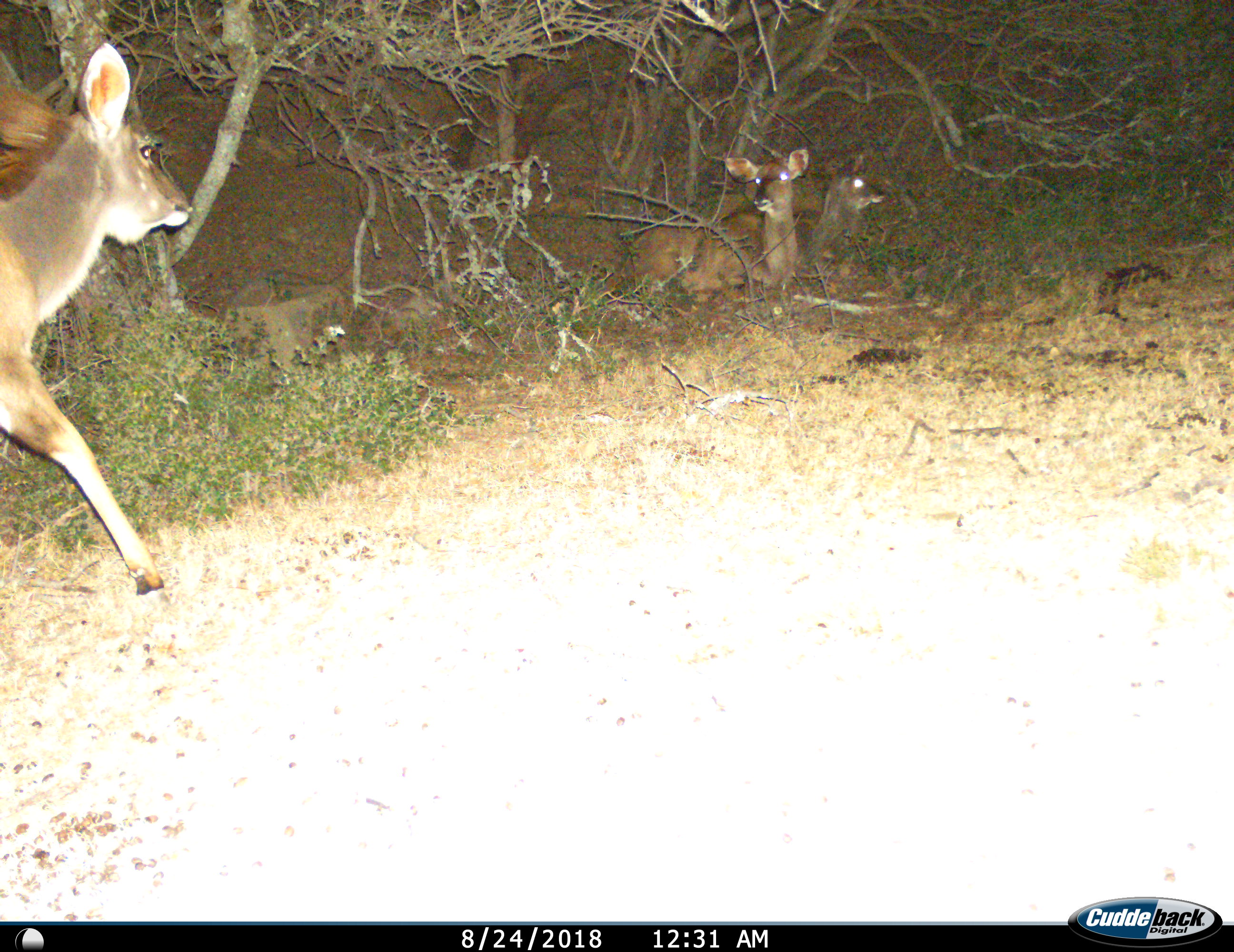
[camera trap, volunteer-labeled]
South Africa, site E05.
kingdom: Animalia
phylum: Chordata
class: Mammalia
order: Artiodactyla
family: Bovidae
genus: Tragelaphus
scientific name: Tragelaphus strepsiceros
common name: greater kudu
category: kudu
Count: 3.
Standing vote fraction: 0%.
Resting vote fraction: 100%.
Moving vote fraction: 100%.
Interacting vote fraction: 0%.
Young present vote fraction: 17%.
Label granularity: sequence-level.